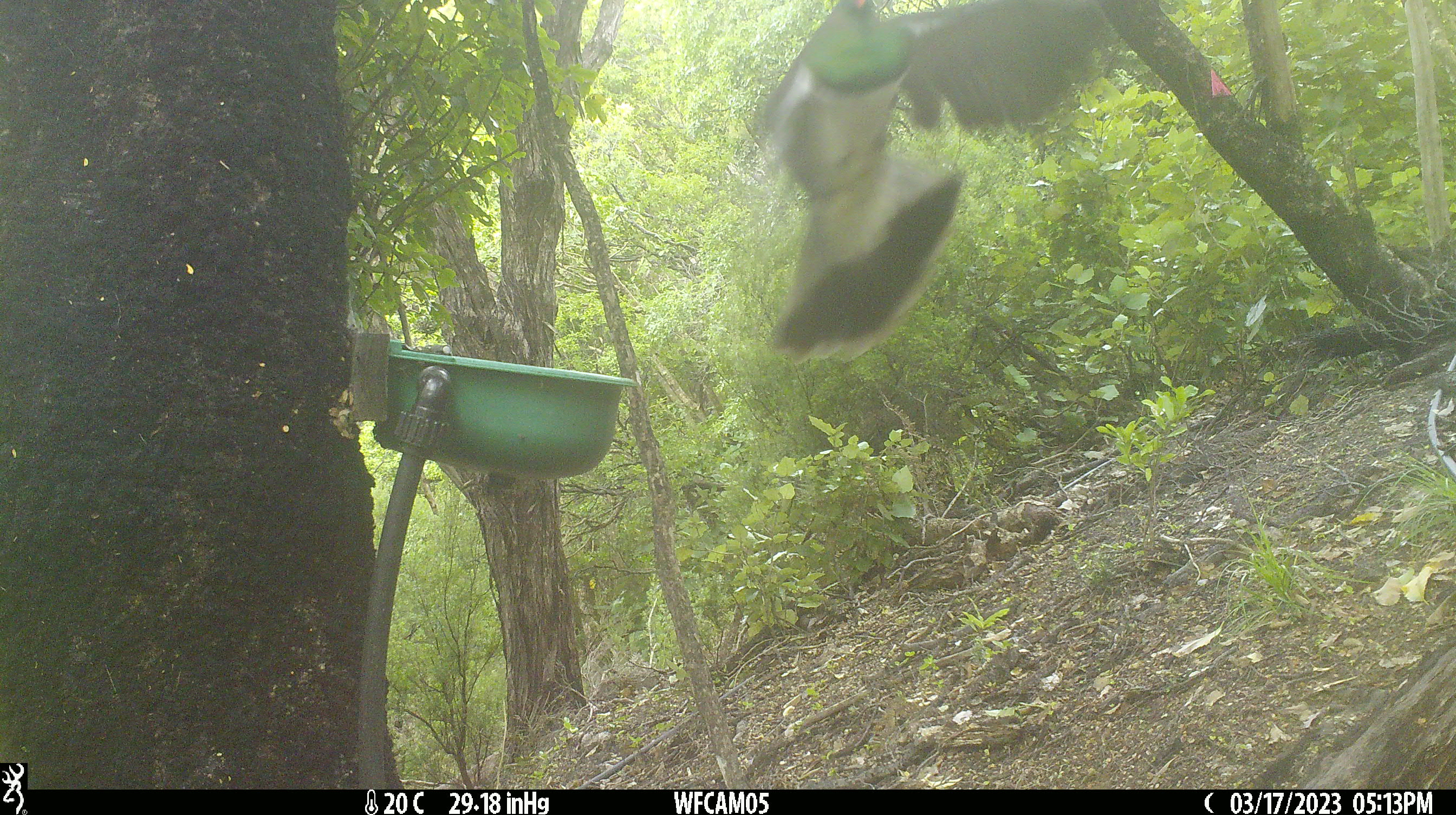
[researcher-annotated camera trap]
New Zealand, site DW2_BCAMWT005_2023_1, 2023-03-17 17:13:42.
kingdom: Animalia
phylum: Chordata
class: Aves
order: Columbiformes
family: Columbidae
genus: Hemiphaga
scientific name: Hemiphaga novaeseelandiae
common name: new zealand pigeon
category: kereru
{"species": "kereru (new zealand pigeon) (Hemiphaga novaeseelandiae)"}